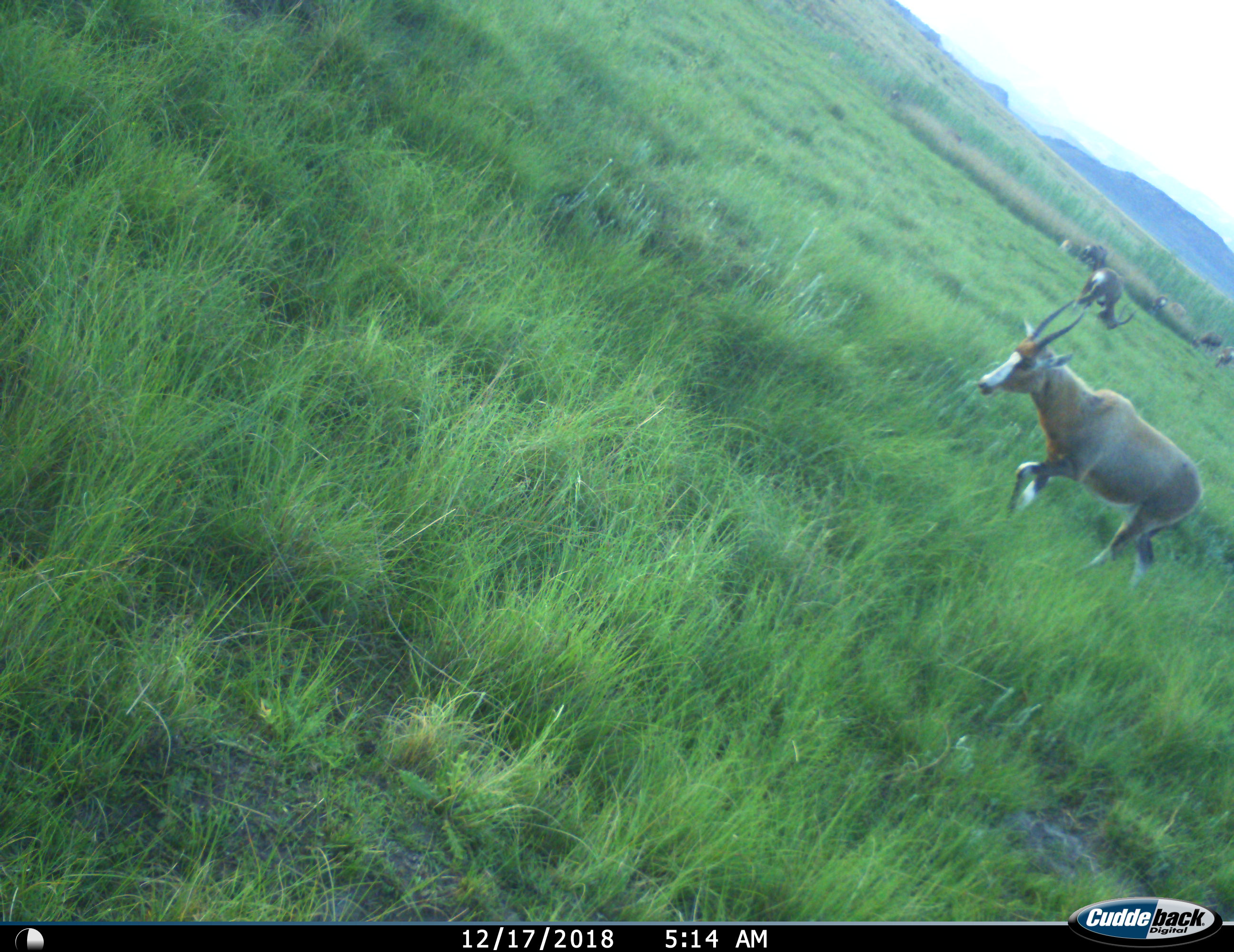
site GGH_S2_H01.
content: unidentified animal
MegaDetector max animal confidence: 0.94